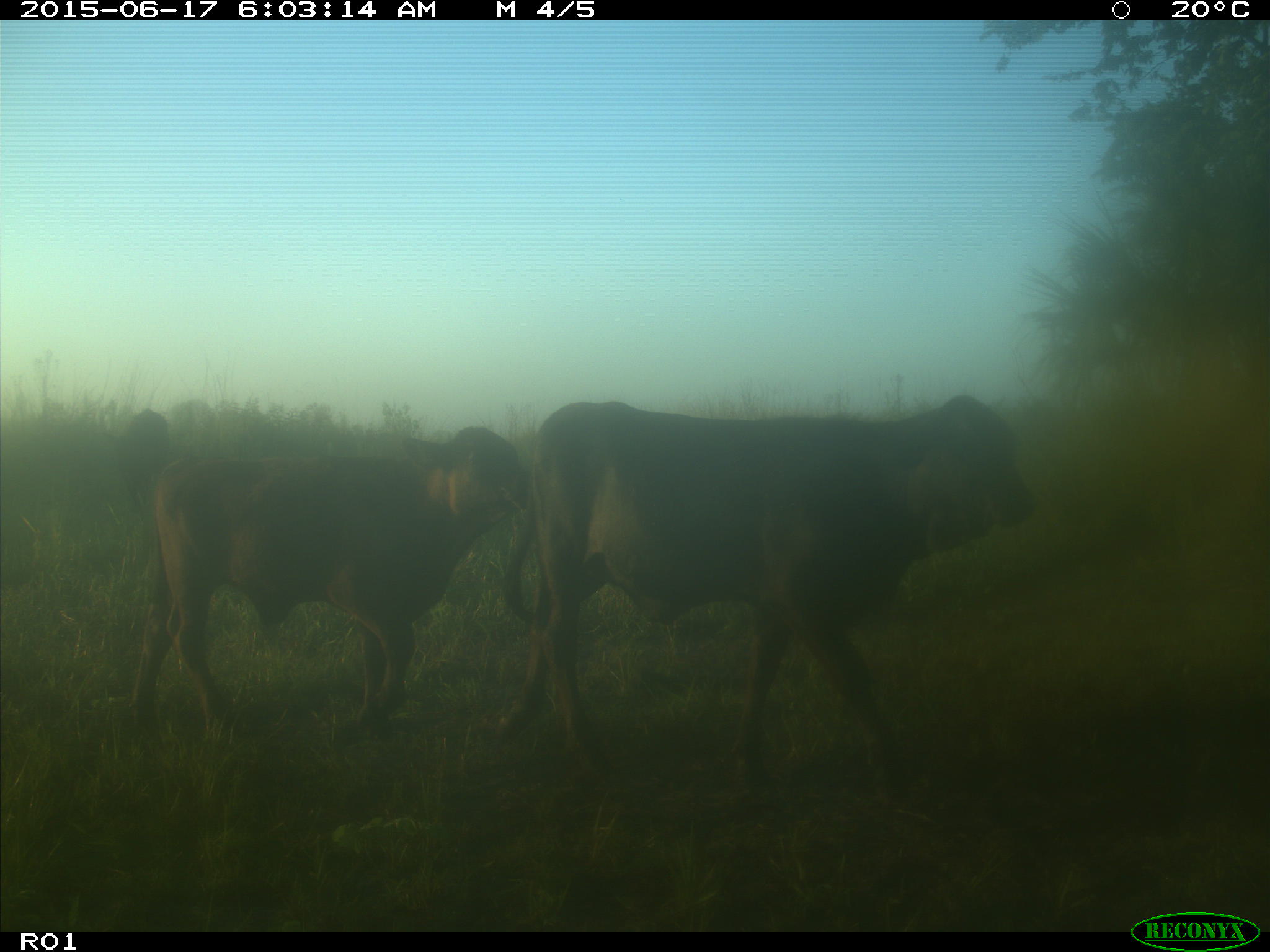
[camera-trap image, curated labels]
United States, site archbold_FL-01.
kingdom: Animalia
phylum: Chordata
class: Mammalia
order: Artiodactyla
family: Bovidae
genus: Bos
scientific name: Bos taurus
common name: domestic cow